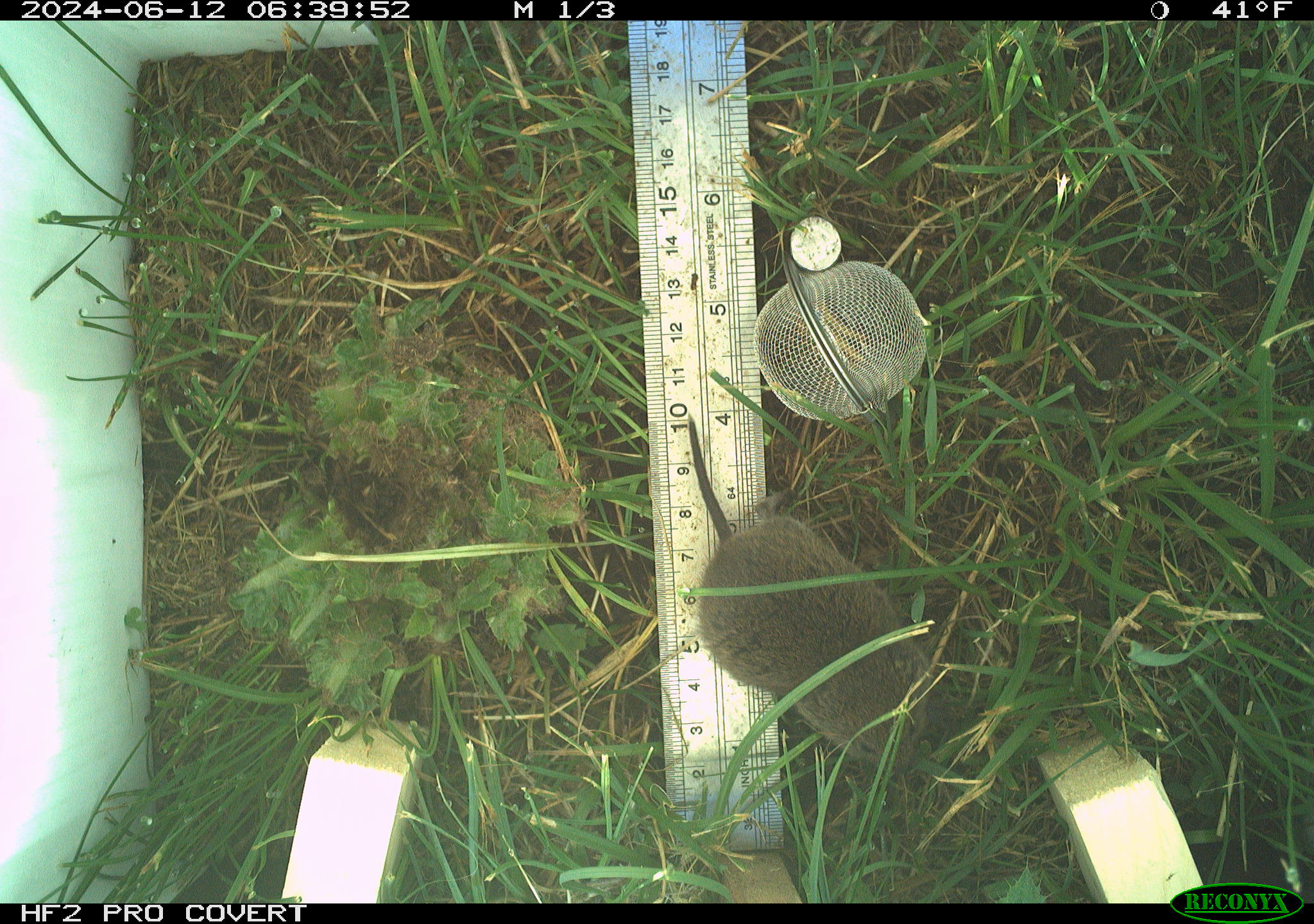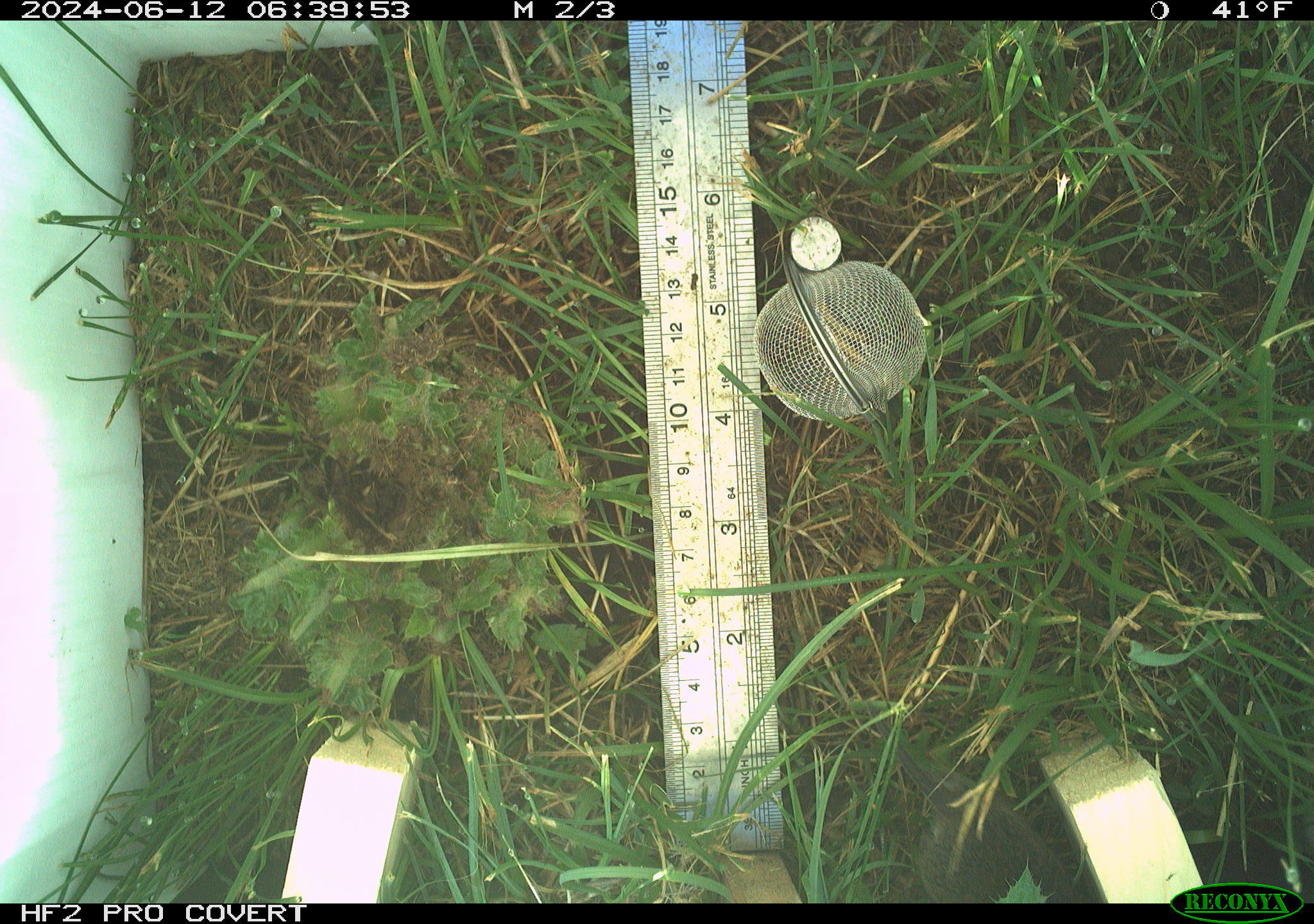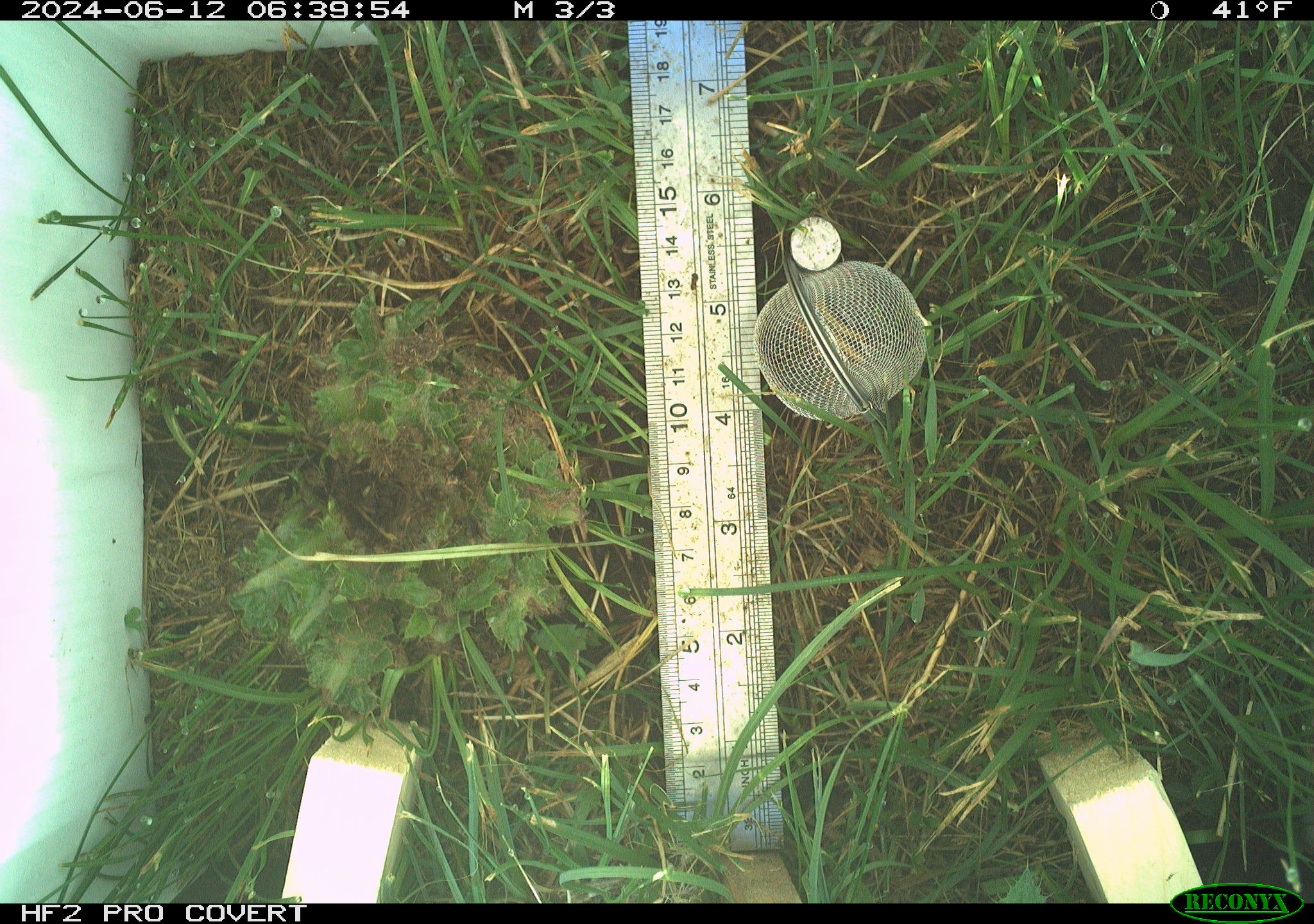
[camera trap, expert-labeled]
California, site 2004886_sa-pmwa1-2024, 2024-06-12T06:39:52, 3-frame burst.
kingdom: Animalia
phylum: Chordata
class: Mammalia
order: Rodentia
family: Cricetidae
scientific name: Arvicolinae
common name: voles, lemmings, and muskrats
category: arvicolinae subfamily